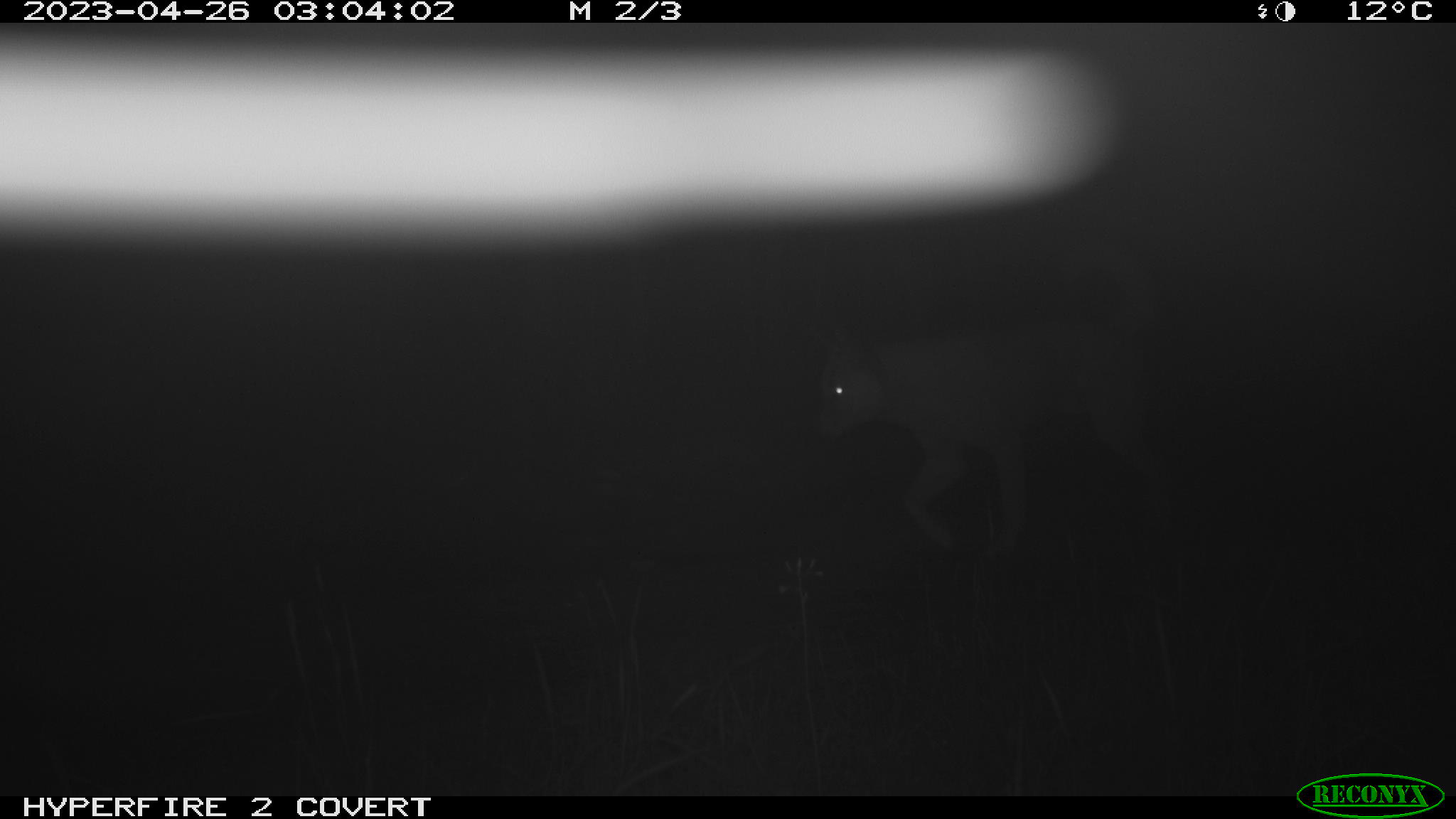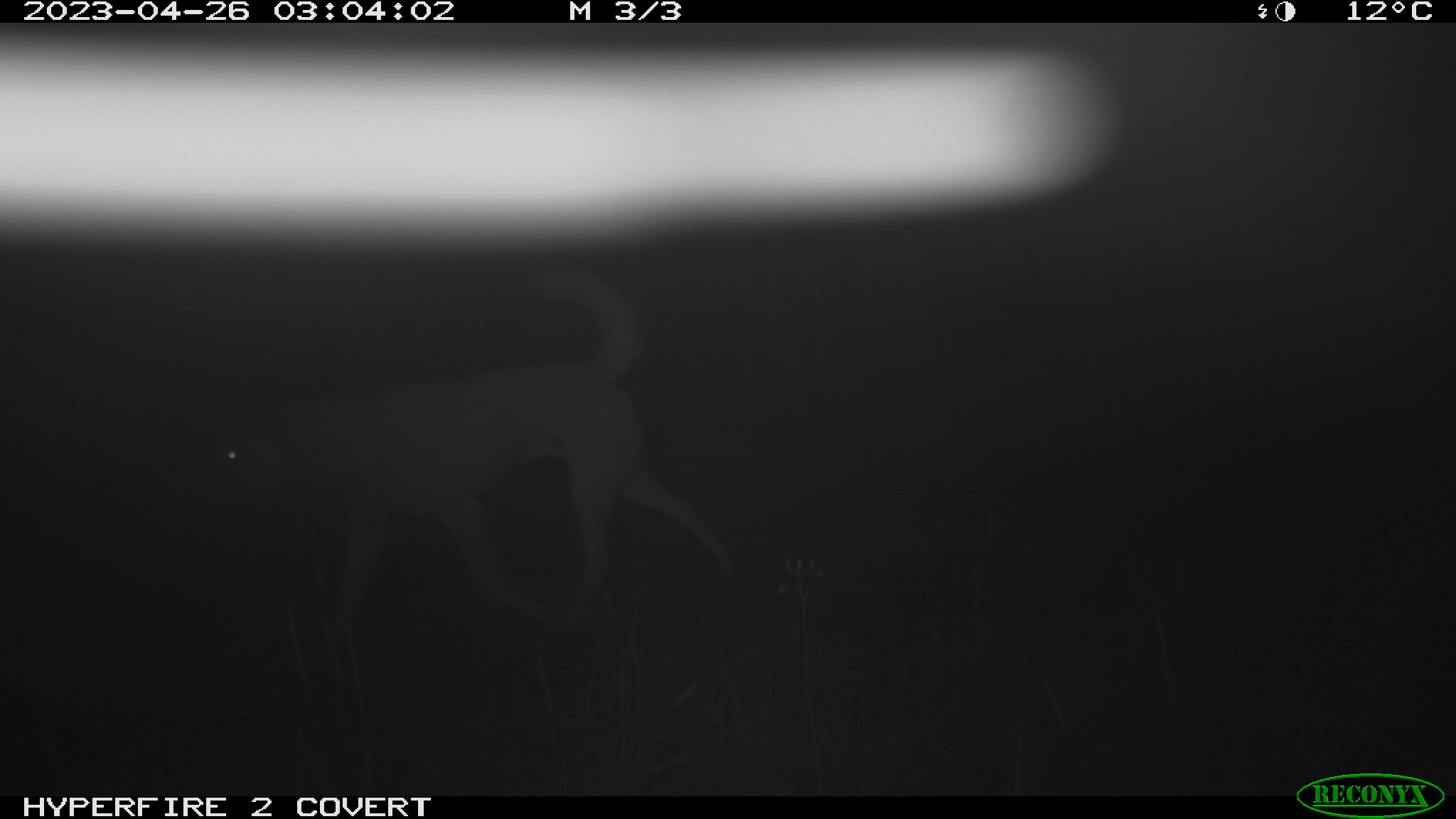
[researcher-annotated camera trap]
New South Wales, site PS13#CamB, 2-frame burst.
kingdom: Animalia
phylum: Chordata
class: Mammalia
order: Carnivora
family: Canidae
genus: Canis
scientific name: Canis familiaris dingo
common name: dingo